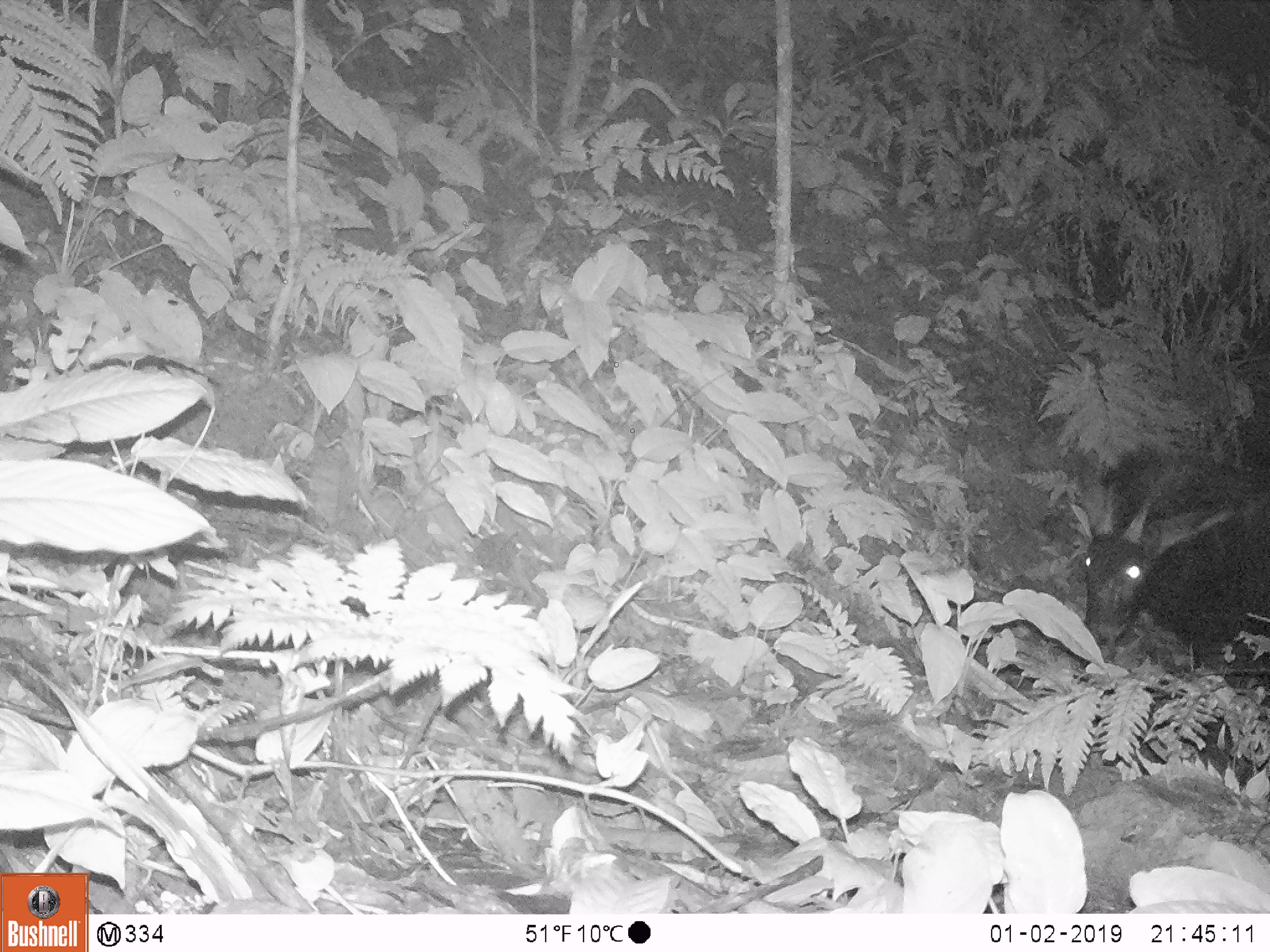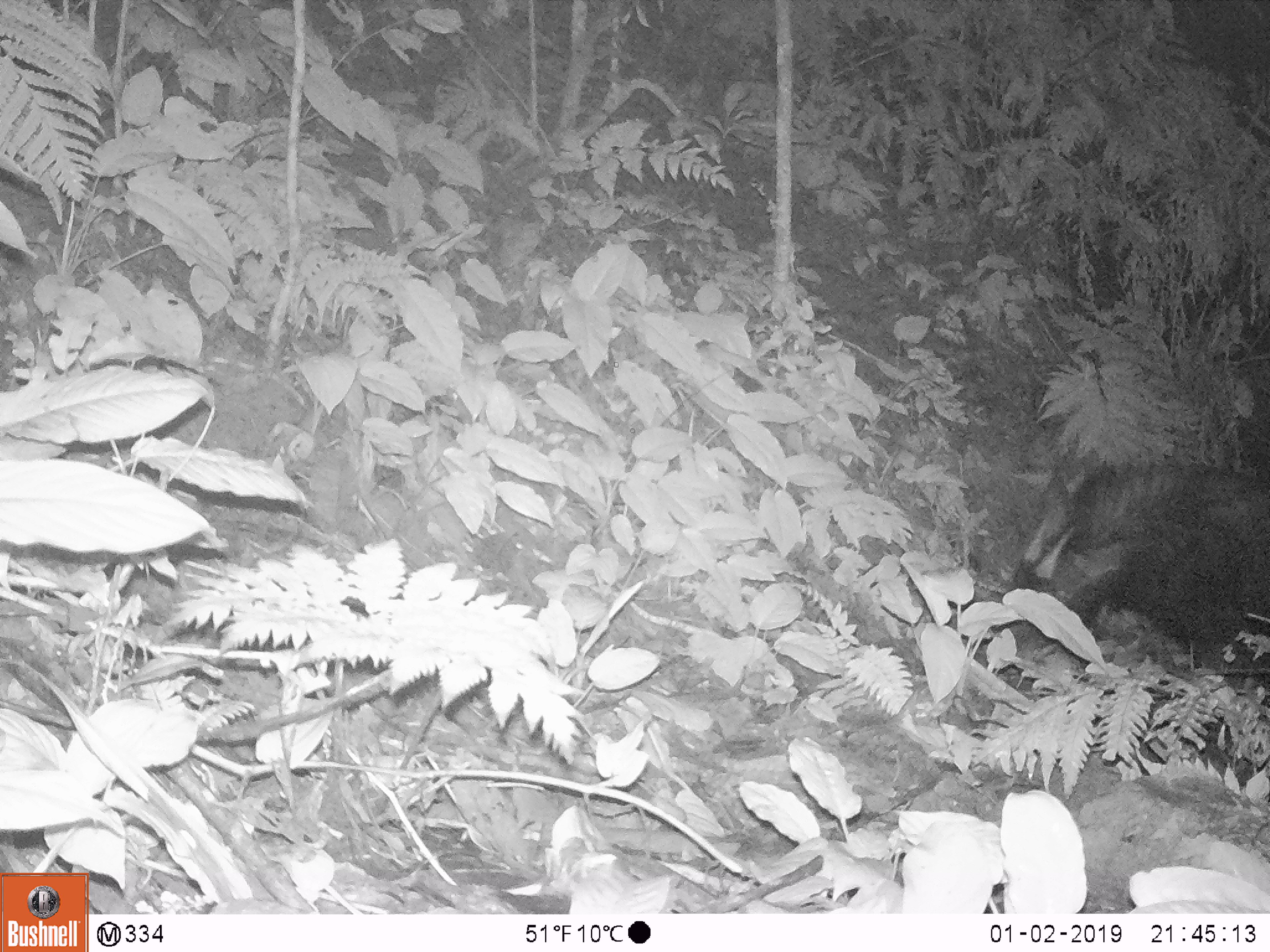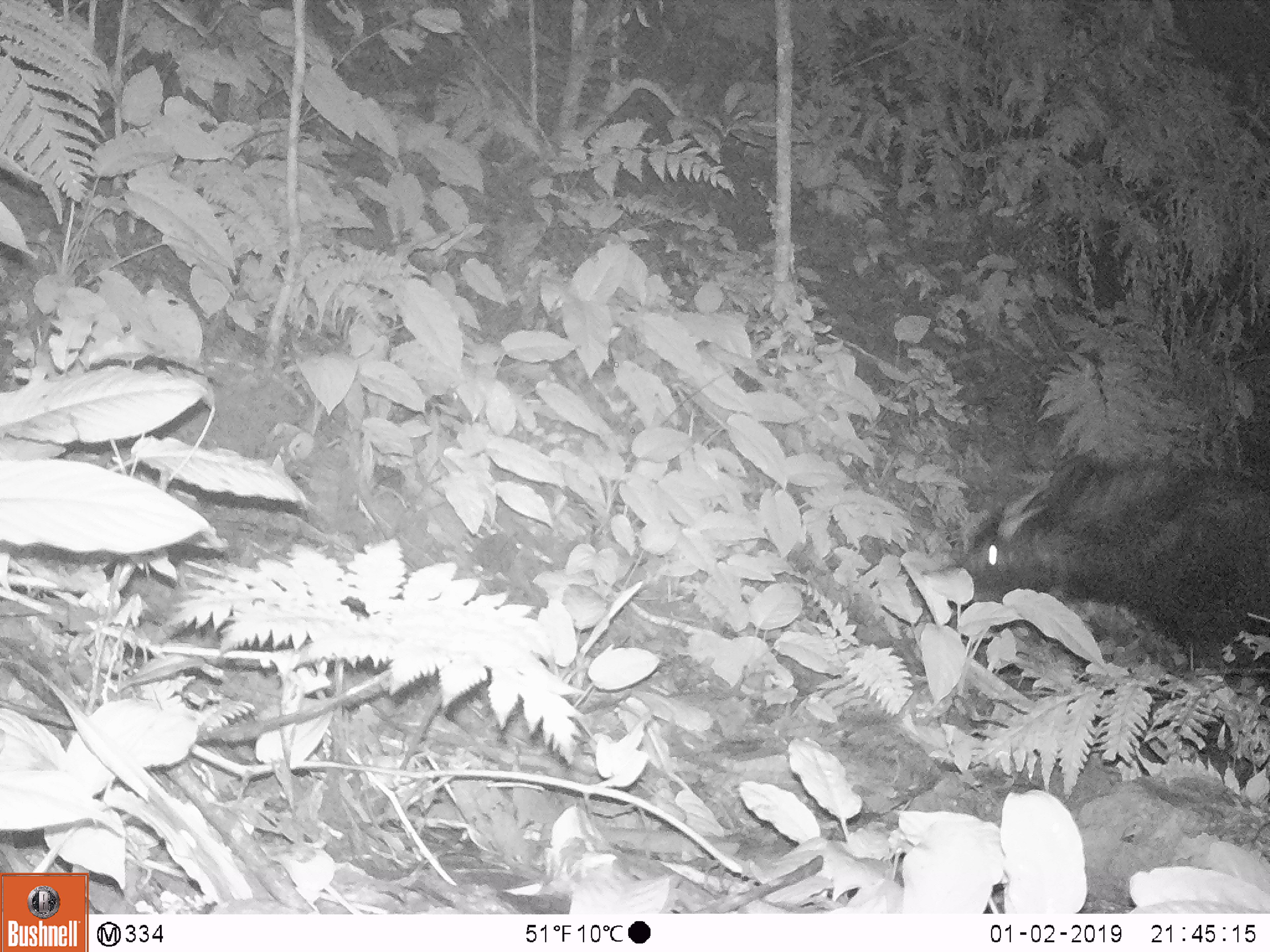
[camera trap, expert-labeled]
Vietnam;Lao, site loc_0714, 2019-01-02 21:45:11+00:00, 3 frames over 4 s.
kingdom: Animalia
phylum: Chordata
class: Mammalia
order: Artiodactyla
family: Bovidae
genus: Capricornis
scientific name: Capricornis sumatraensis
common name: chinese serow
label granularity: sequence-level